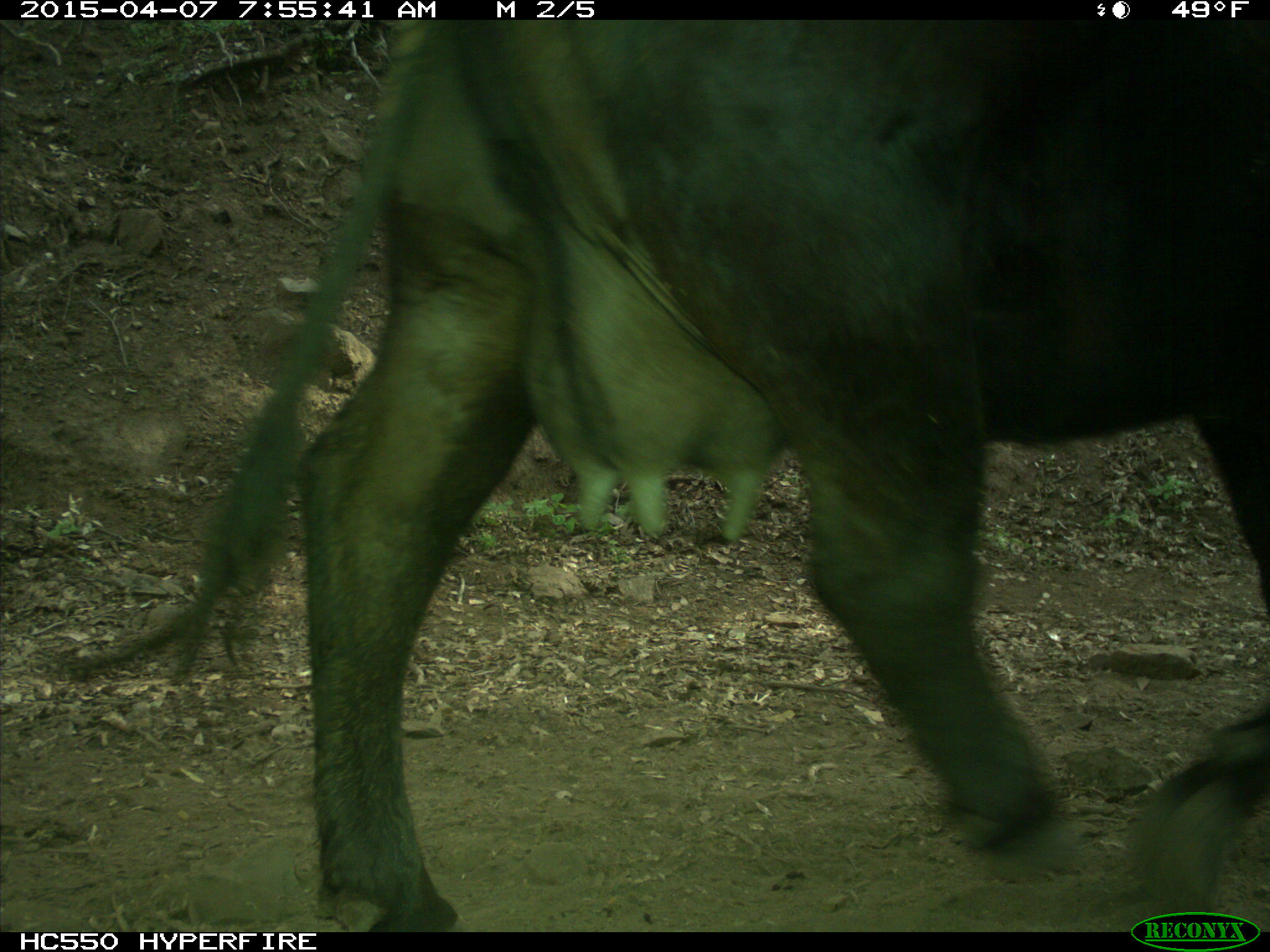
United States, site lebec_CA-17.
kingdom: Animalia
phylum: Chordata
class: Mammalia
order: Artiodactyla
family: Bovidae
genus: Bos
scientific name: Bos taurus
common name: domestic cow